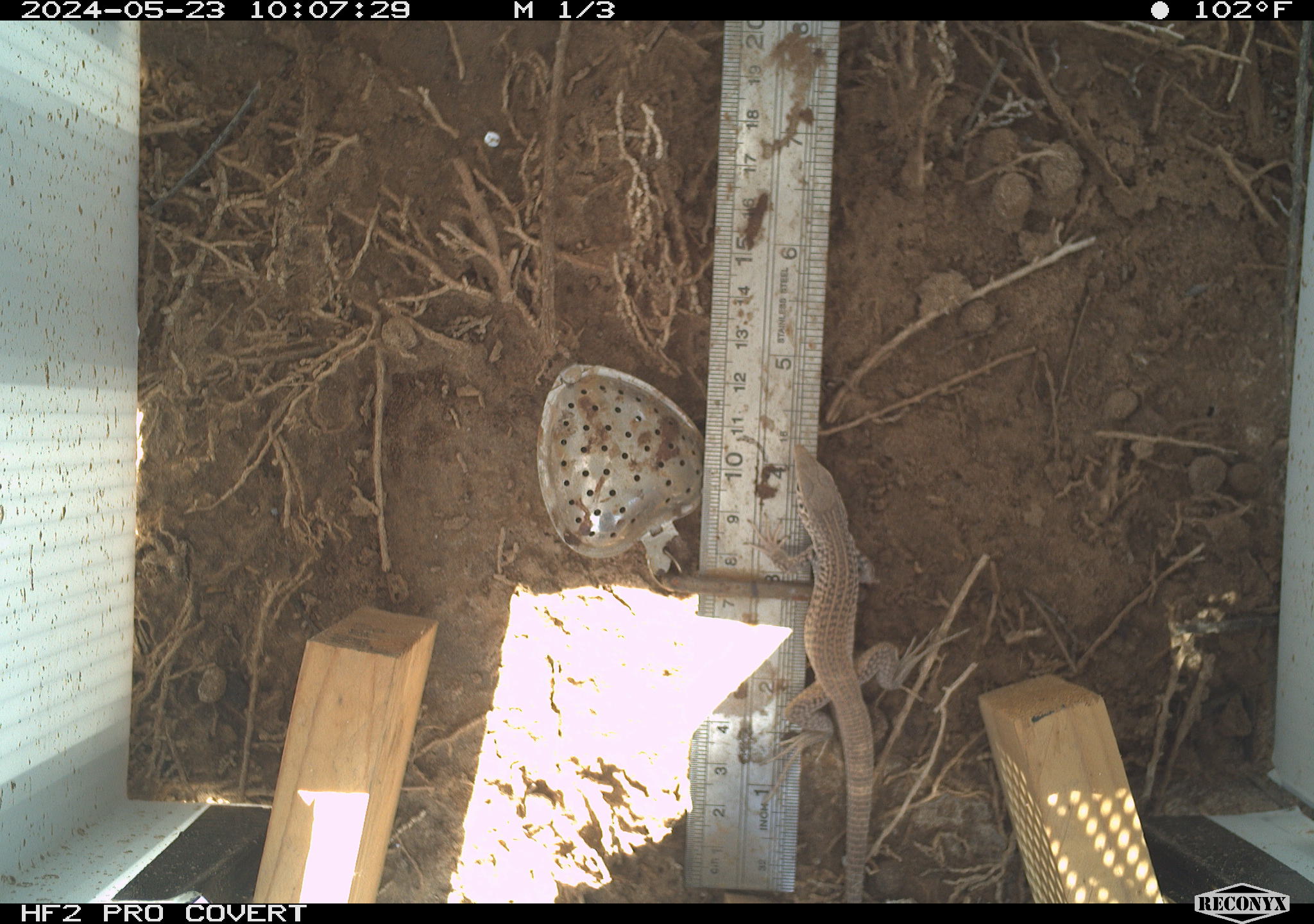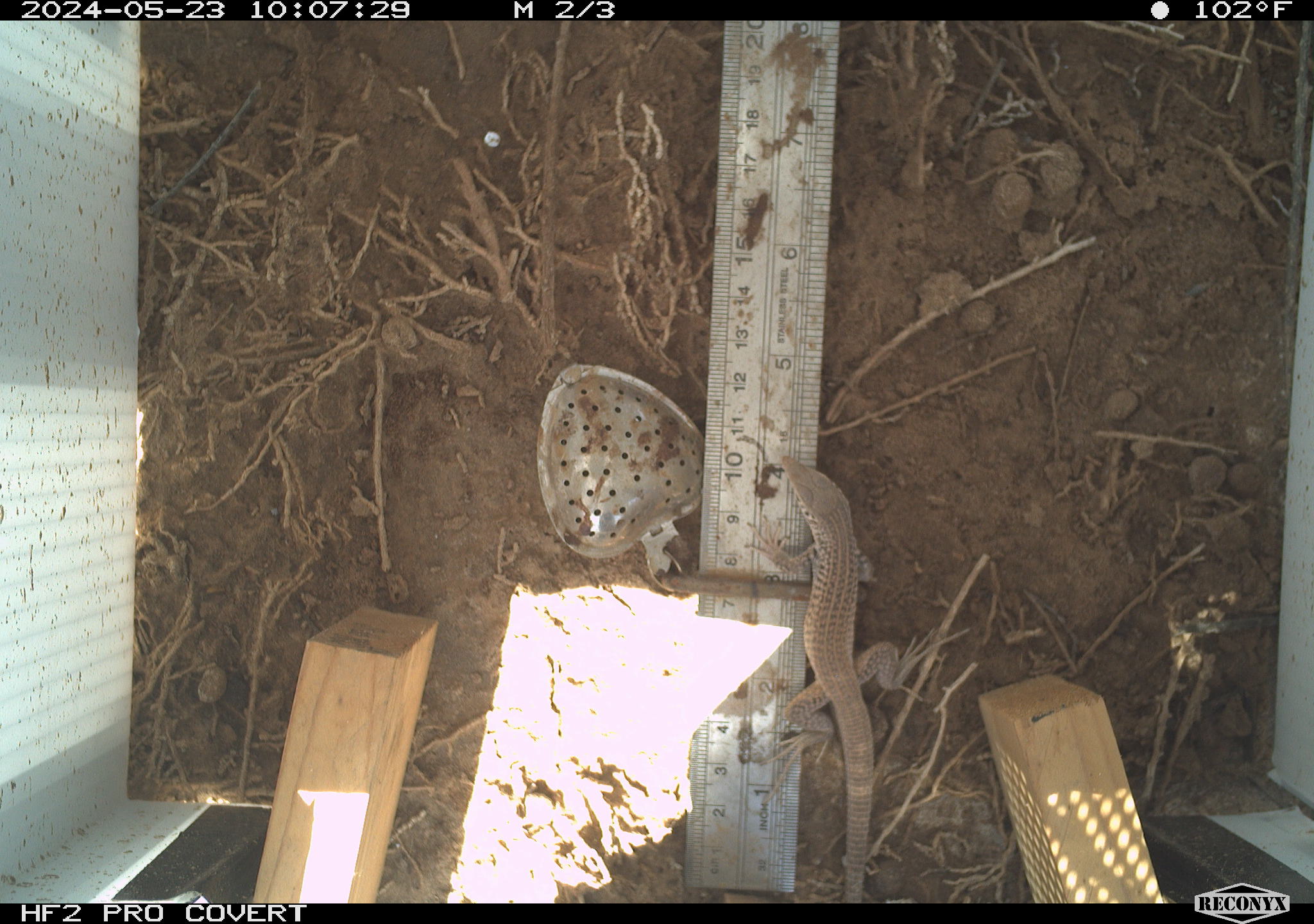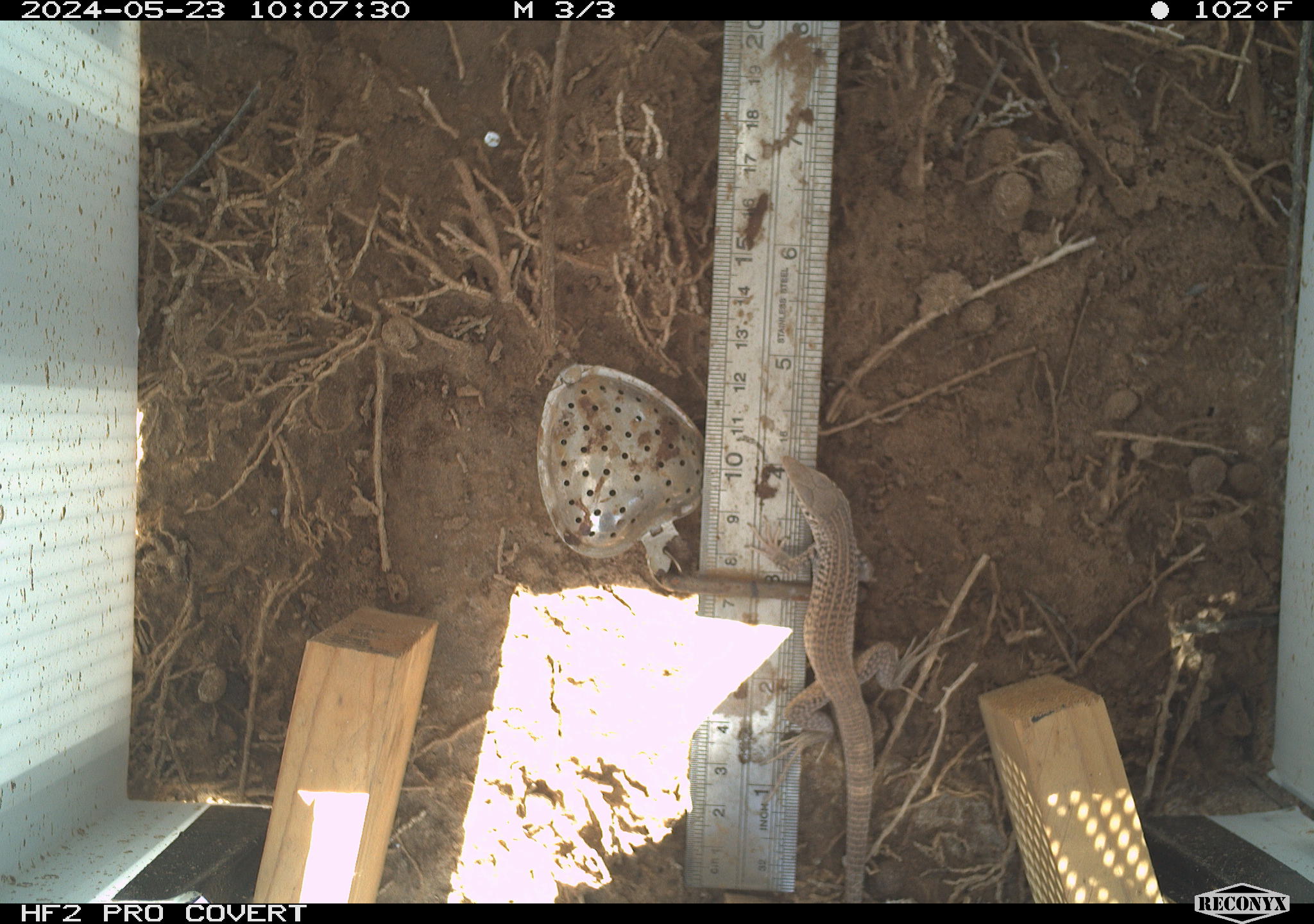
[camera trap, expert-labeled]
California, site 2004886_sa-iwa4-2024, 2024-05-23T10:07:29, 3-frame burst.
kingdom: Animalia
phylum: Chordata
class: Reptilia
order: Squamata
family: Teiidae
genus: Aspidoscelis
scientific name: Aspidoscelis tigris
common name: western whiptail